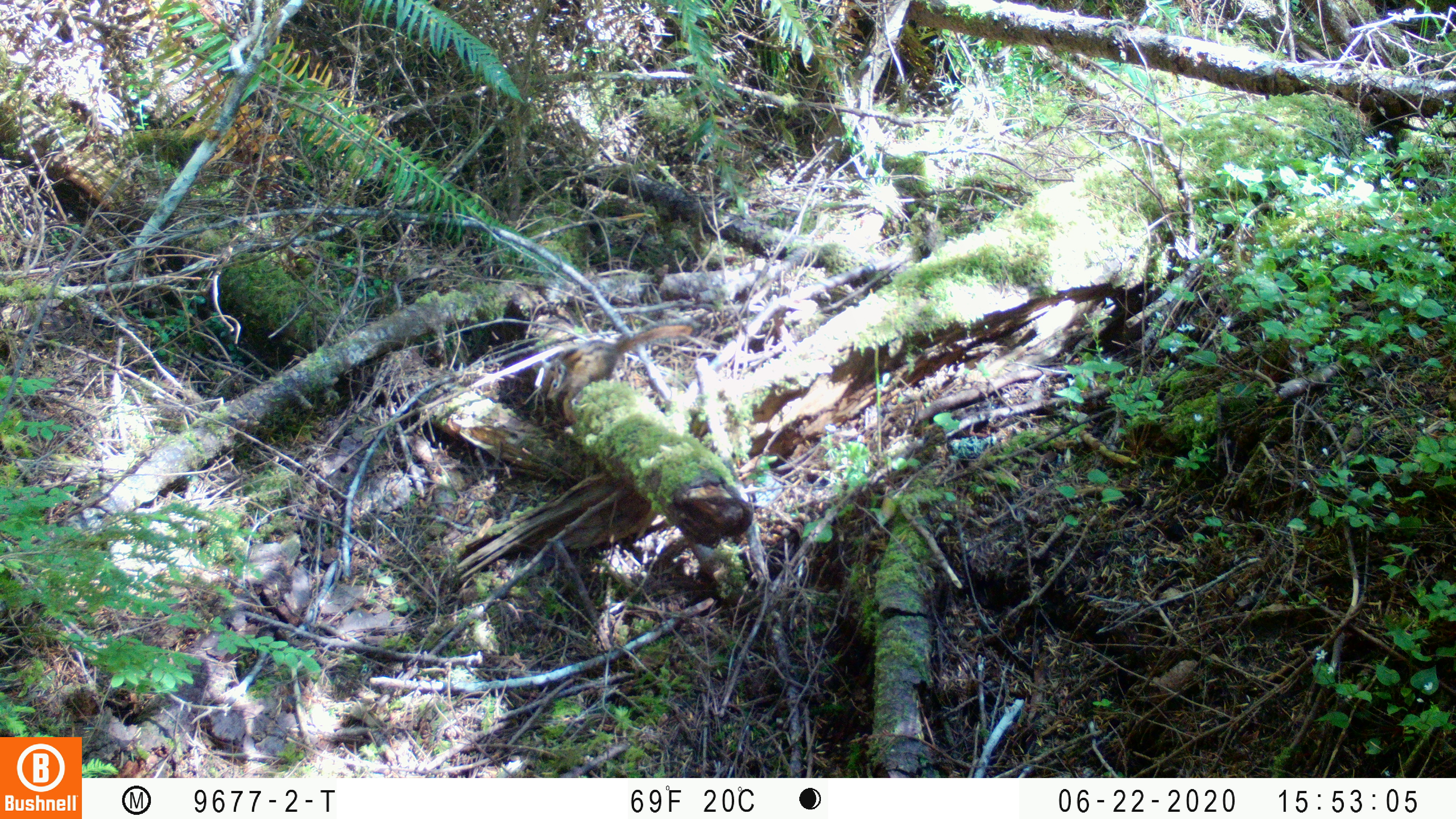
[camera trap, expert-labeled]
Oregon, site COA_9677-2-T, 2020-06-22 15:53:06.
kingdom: Animalia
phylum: Chordata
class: Mammalia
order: Rodentia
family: Sciuridae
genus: Neotamias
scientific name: Neotamias townsendii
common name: townsend's chipmunk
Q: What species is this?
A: Townsend's chipmunk (Neotamias townsendii).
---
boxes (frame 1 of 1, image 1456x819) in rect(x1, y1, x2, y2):
townsend's chipmunk: rect(529, 316, 702, 428)